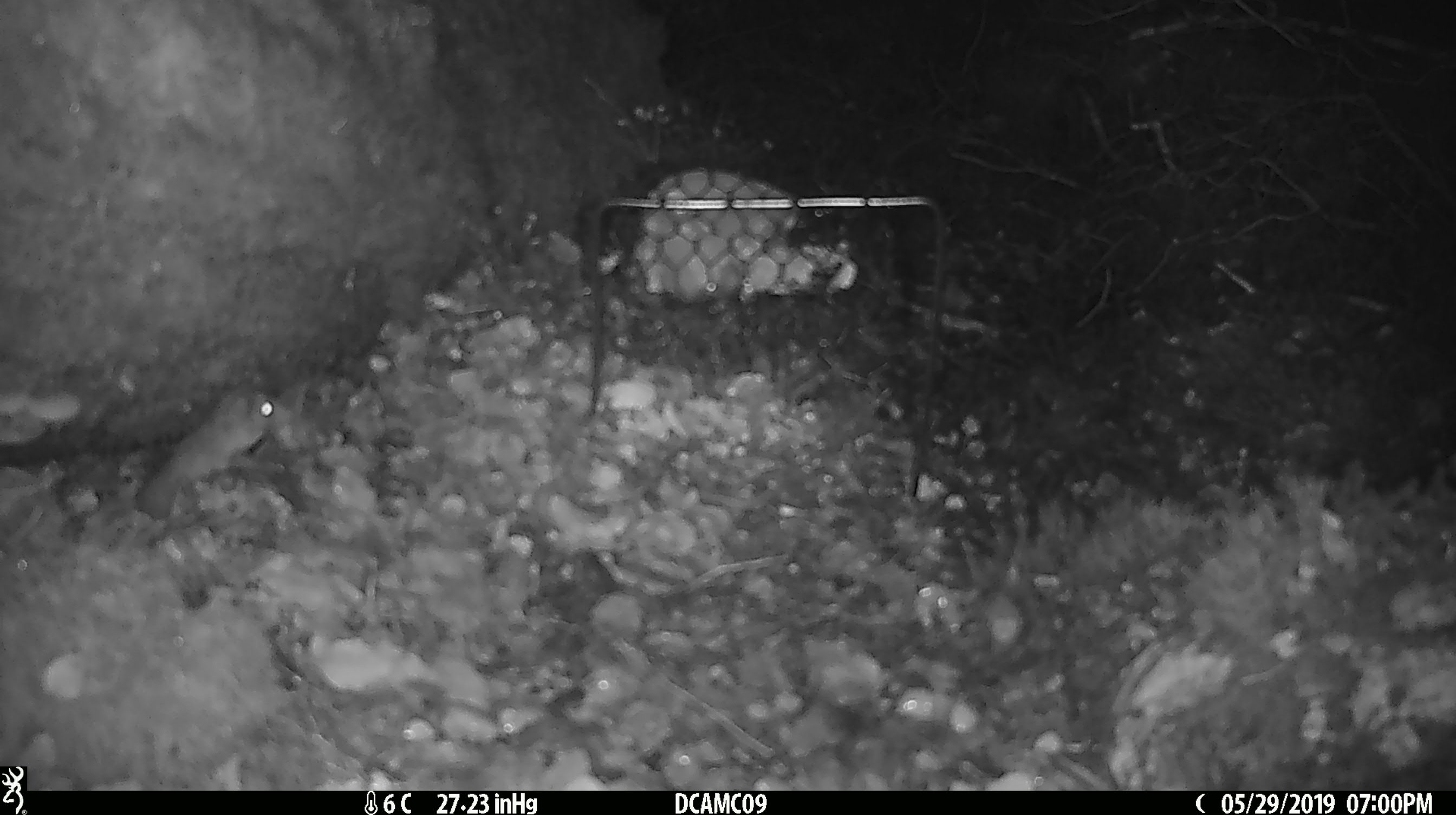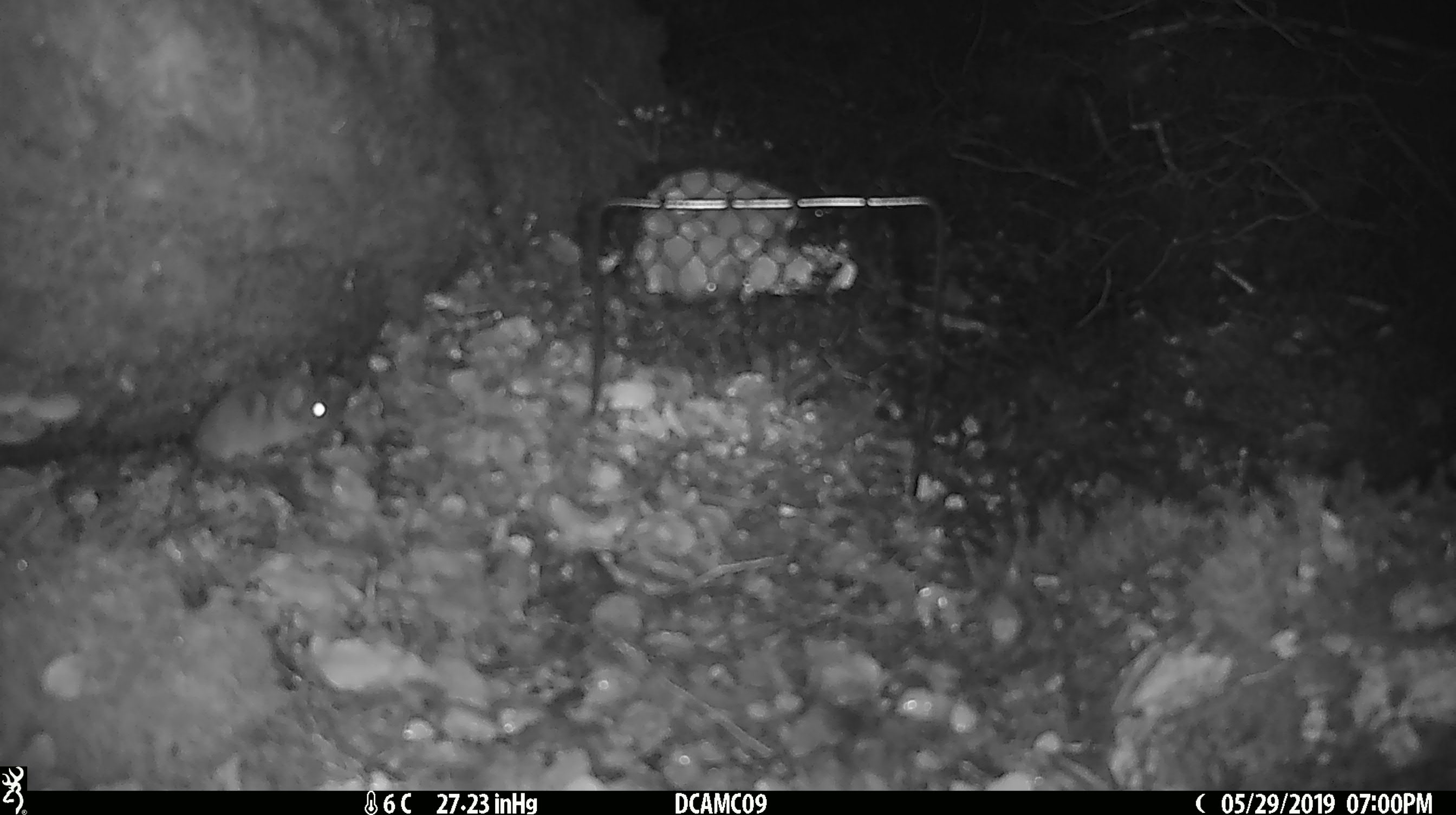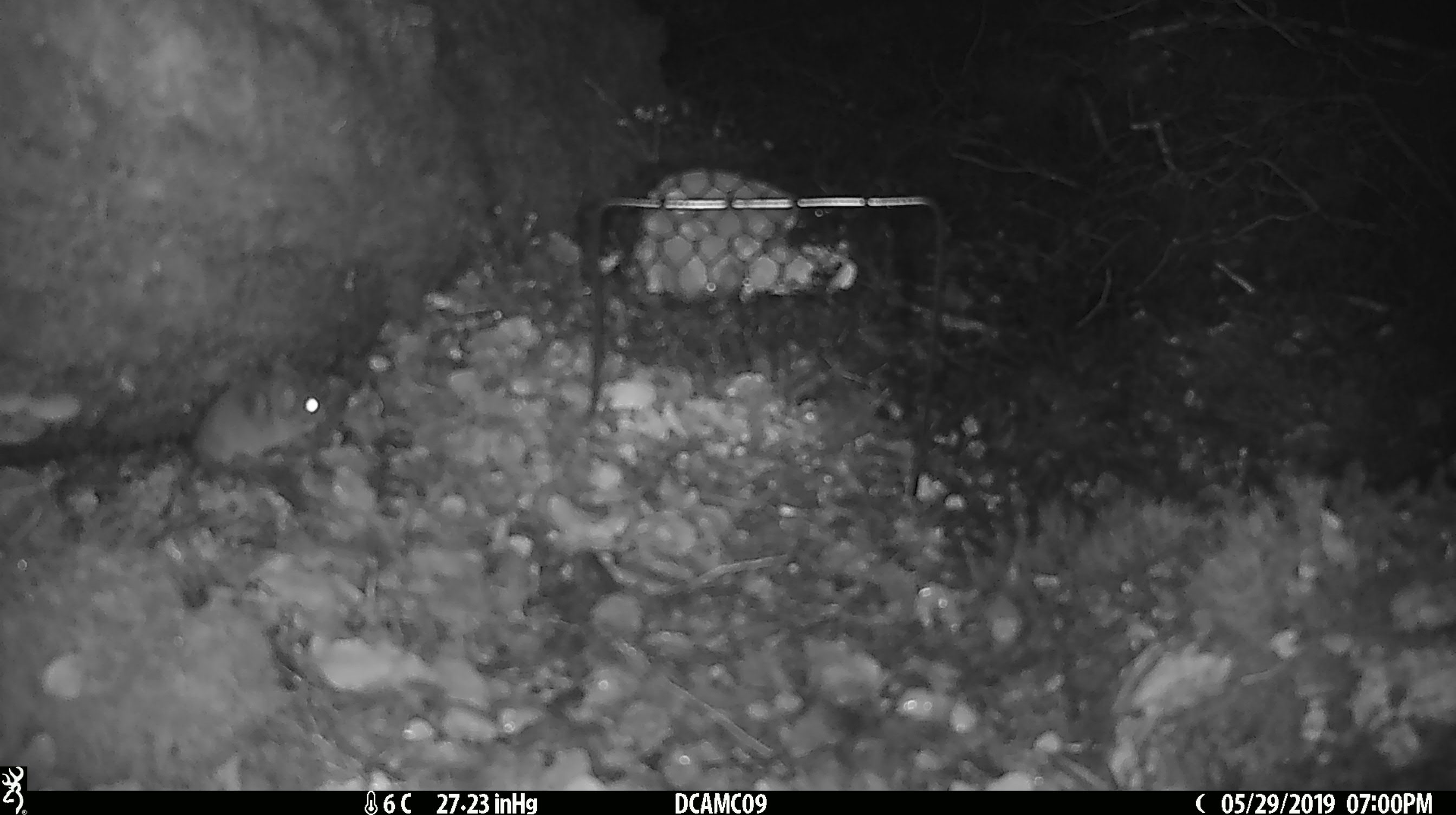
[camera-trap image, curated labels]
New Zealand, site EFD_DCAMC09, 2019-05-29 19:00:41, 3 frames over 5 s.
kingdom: Animalia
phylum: Chordata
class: Mammalia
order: Rodentia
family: Muridae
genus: Mus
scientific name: Mus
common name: mouse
Mouse (Mus).